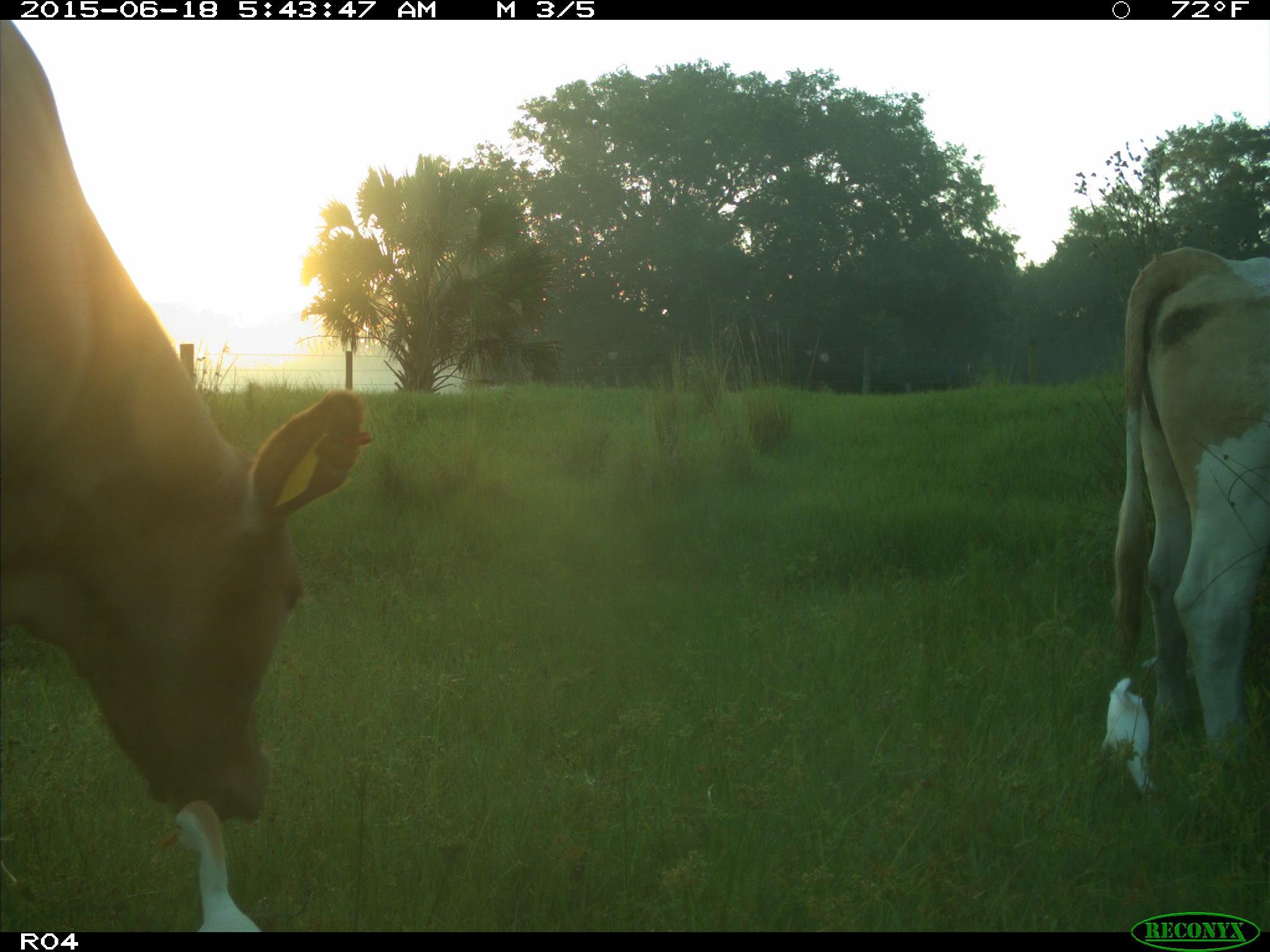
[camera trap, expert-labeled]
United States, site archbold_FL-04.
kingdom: Animalia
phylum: Chordata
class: Mammalia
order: Artiodactyla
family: Bovidae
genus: Bos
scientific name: Bos taurus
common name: domestic cow